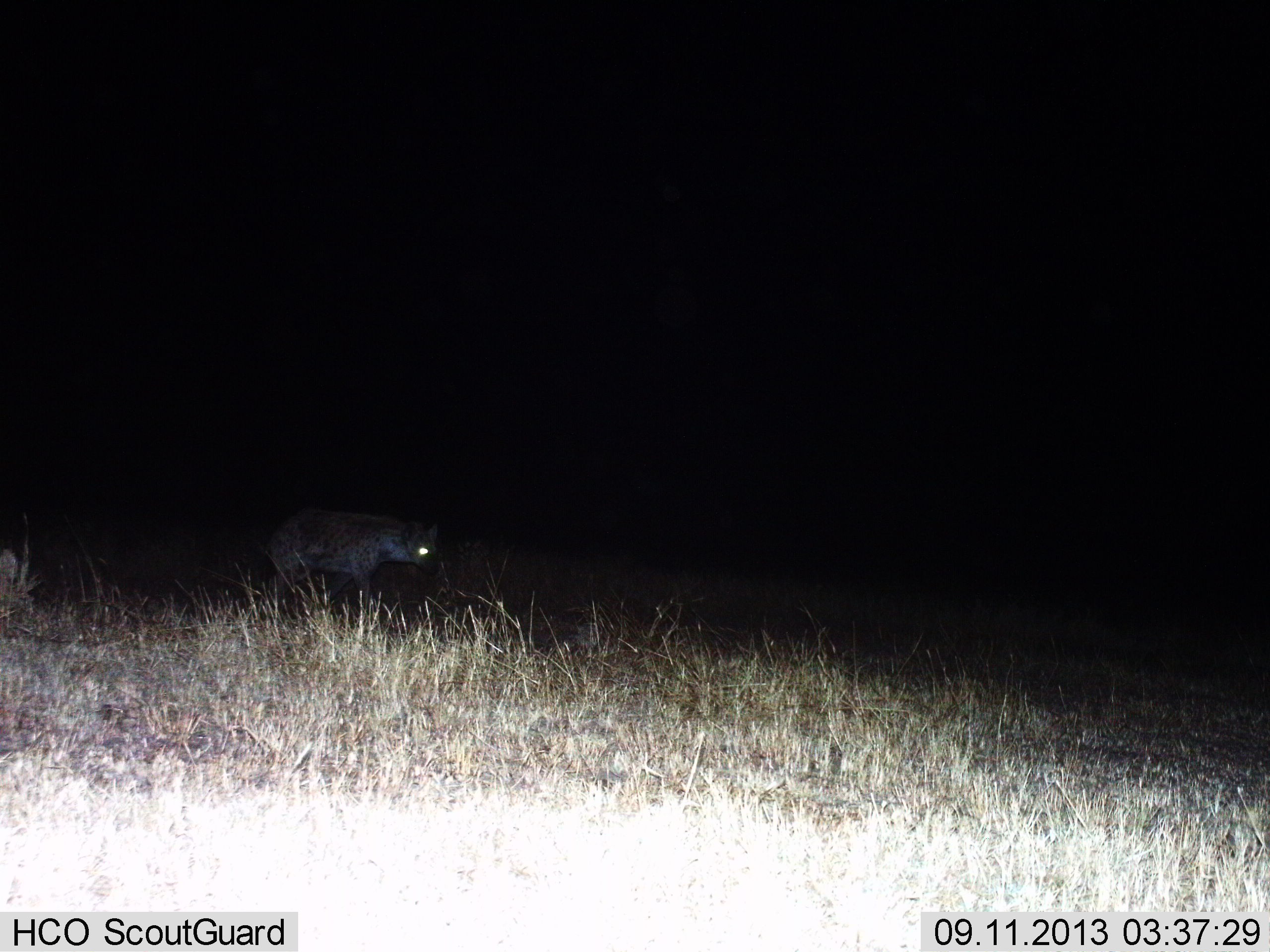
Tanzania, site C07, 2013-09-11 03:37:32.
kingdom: Animalia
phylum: Chordata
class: Mammalia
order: Carnivora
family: Hyaenidae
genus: Crocuta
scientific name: Crocuta crocuta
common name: spotted hyena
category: hyenaspotted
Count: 1.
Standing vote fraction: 24%.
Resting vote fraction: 4%.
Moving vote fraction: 76%.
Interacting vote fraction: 0%.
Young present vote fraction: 0%.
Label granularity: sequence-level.